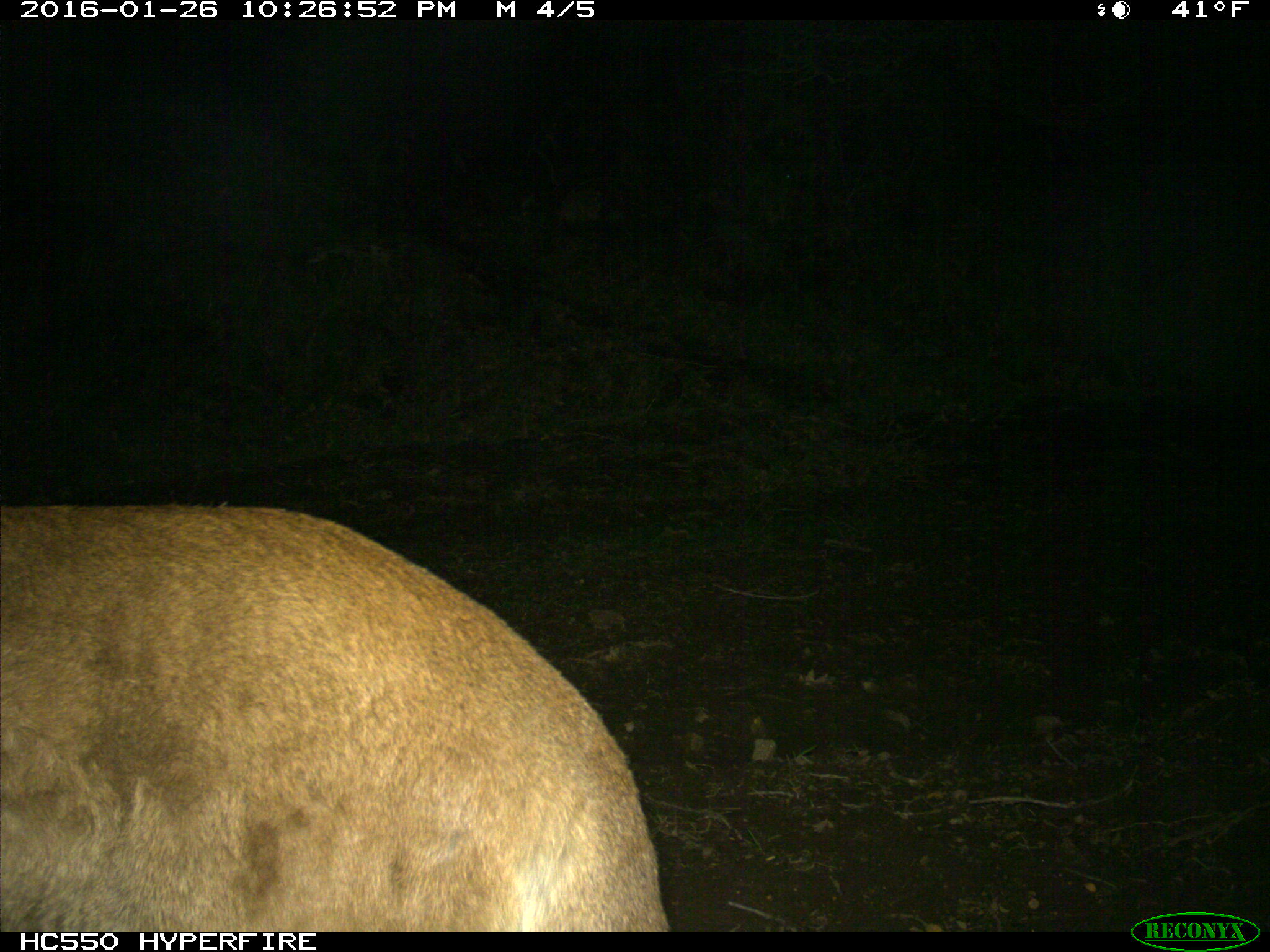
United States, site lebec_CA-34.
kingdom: Animalia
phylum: Chordata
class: Mammalia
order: Carnivora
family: Felidae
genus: Puma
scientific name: Puma concolor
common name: mountain lion